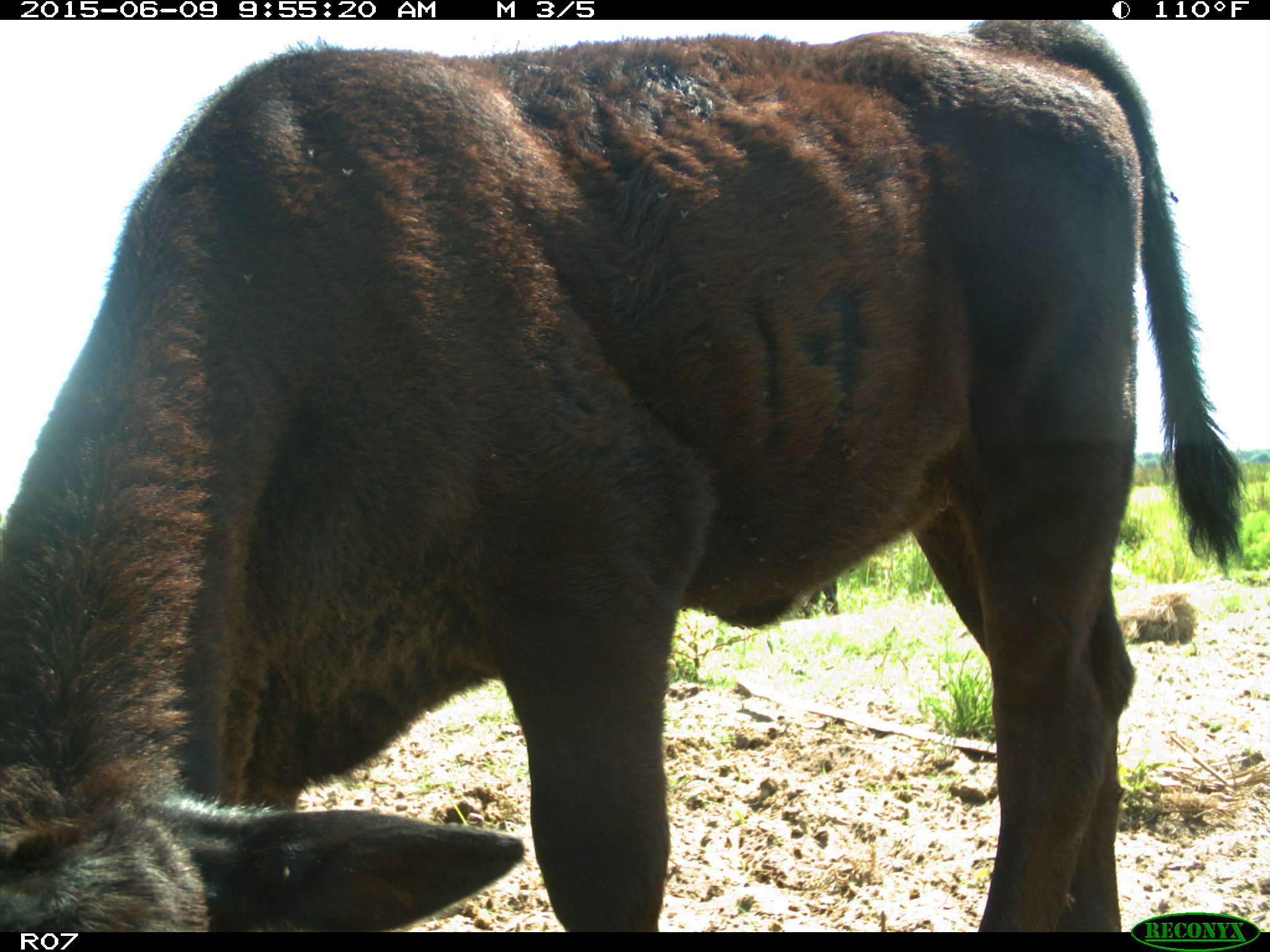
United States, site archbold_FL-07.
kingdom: Animalia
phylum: Chordata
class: Mammalia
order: Artiodactyla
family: Bovidae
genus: Bos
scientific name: Bos taurus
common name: domestic cow